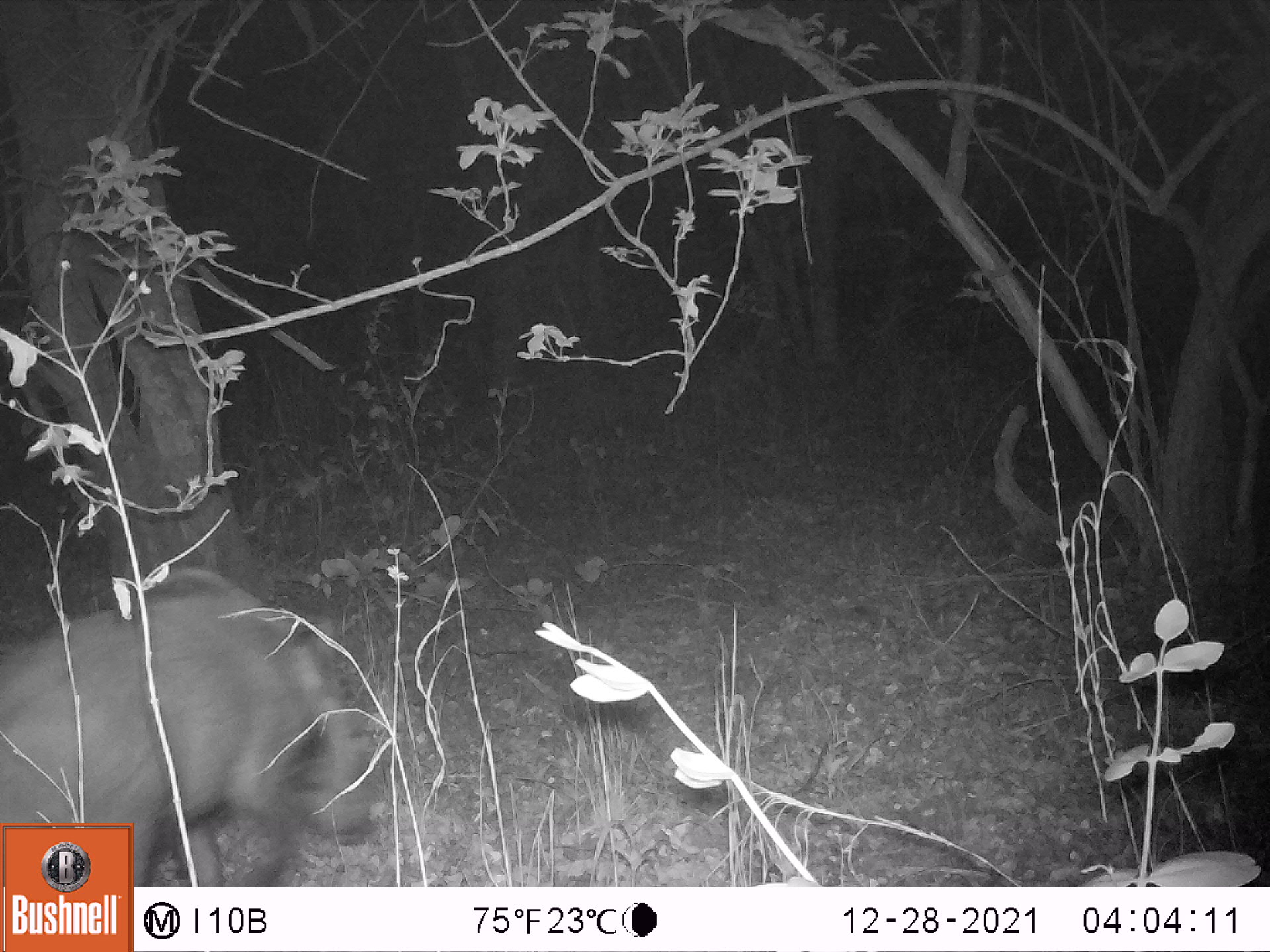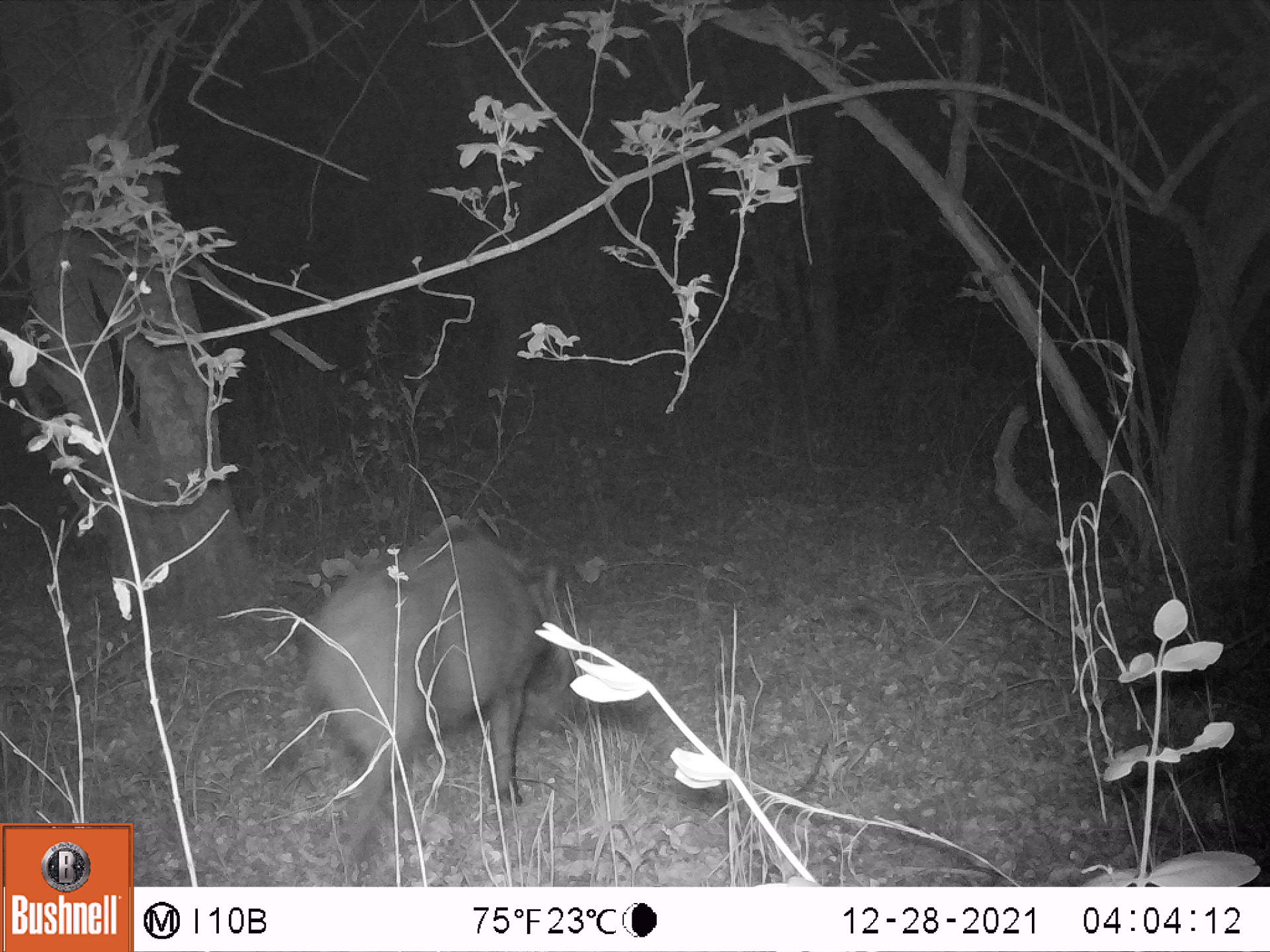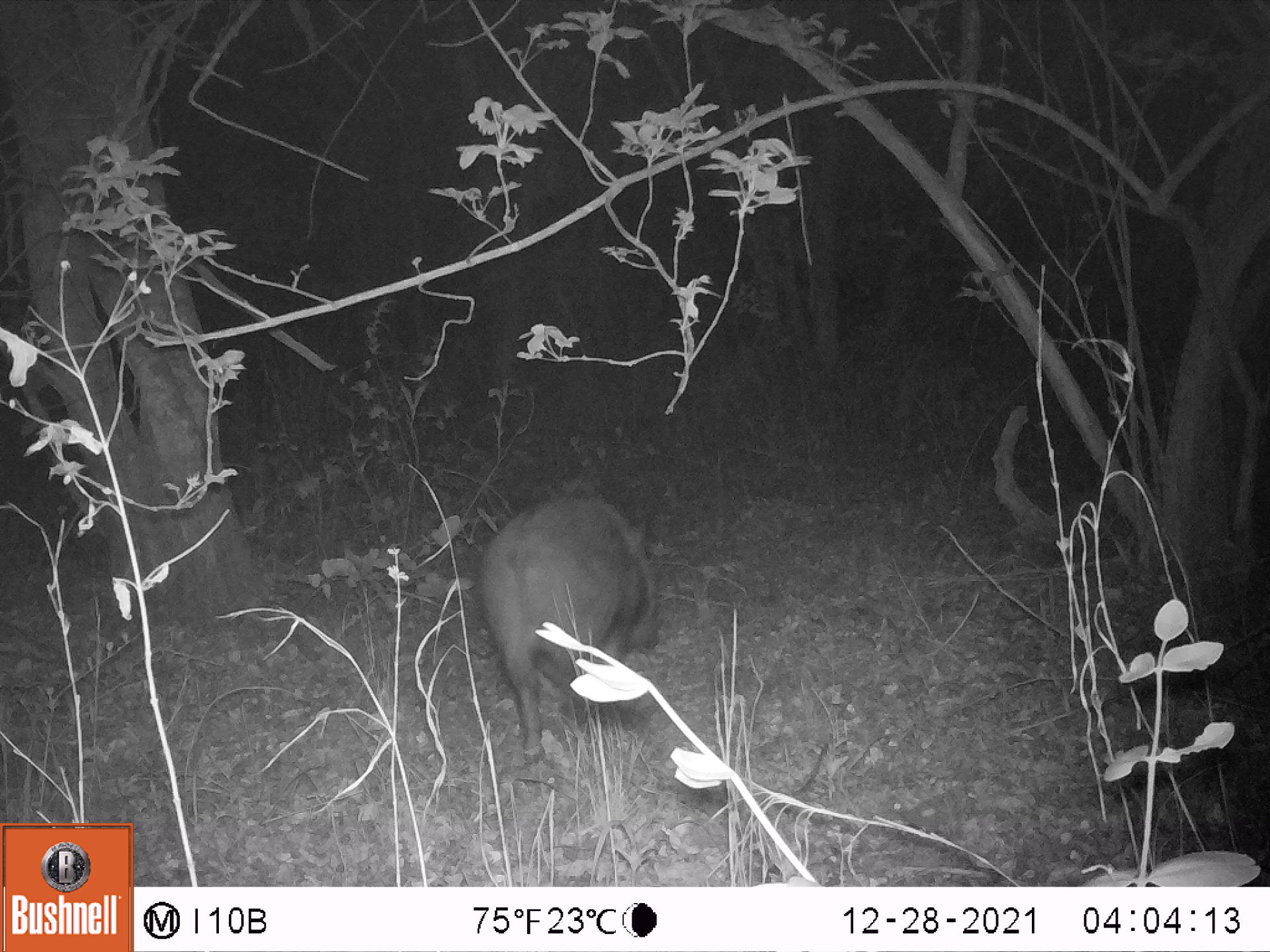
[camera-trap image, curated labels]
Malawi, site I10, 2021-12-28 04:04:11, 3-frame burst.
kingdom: Animalia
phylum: Chordata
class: Mammalia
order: Artiodactyla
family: Suidae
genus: Potamochoerus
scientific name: Potamochoerus larvatus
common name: bushpig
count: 1